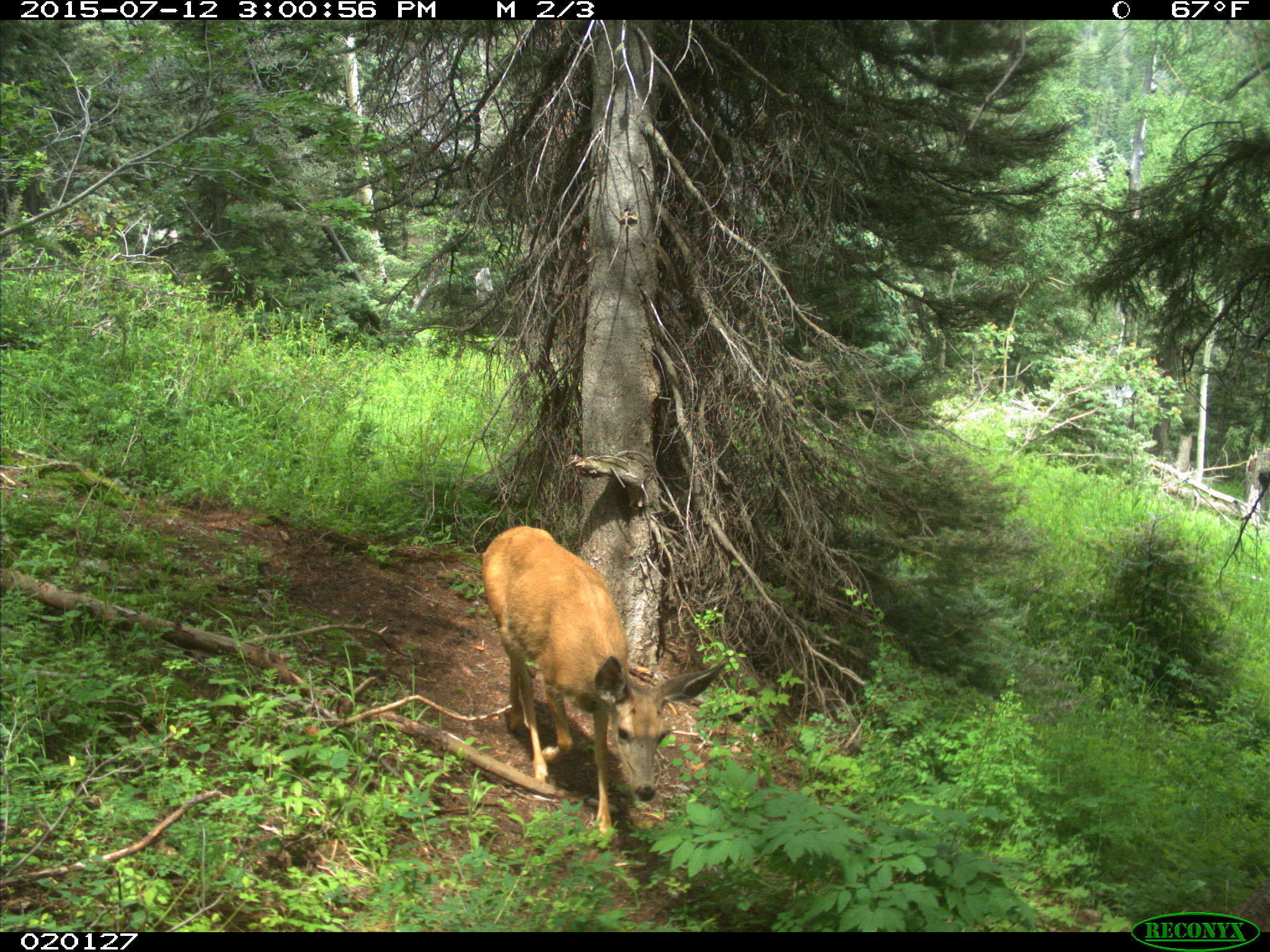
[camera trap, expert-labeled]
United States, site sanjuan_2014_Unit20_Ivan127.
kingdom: Animalia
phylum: Chordata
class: Mammalia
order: Artiodactyla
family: Cervidae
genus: Odocoileus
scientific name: Odocoileus hemionus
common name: mule deer